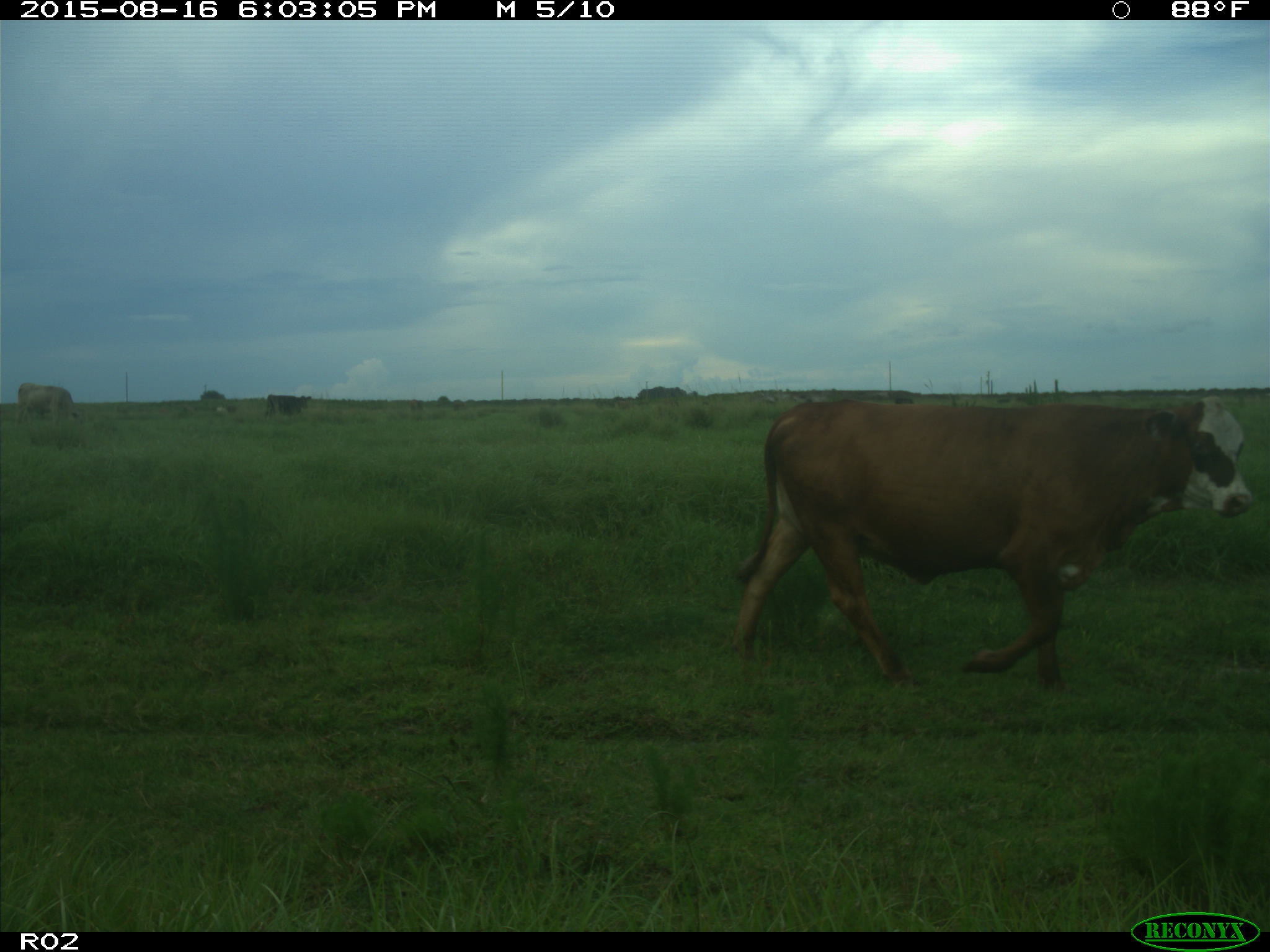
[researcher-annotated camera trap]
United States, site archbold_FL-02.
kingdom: Animalia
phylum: Chordata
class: Mammalia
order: Artiodactyla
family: Bovidae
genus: Bos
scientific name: Bos taurus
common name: domestic cow